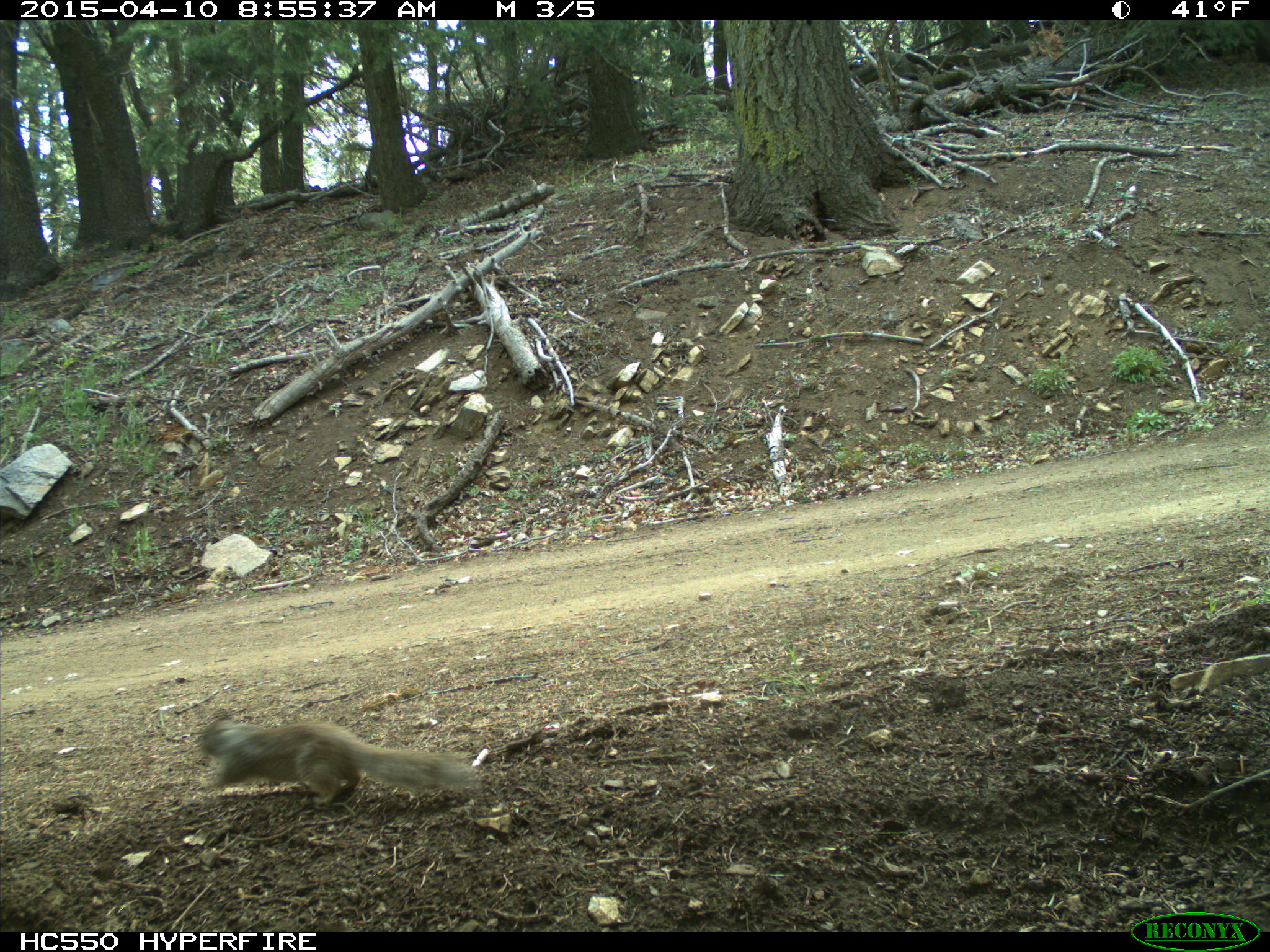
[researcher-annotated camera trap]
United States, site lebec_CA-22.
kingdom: Animalia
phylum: Chordata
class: Mammalia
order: Rodentia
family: Sciuridae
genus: Otospermophilus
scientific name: Otospermophilus beecheyi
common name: california ground squirrel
Otospermophilus beecheyi (california ground squirrel).